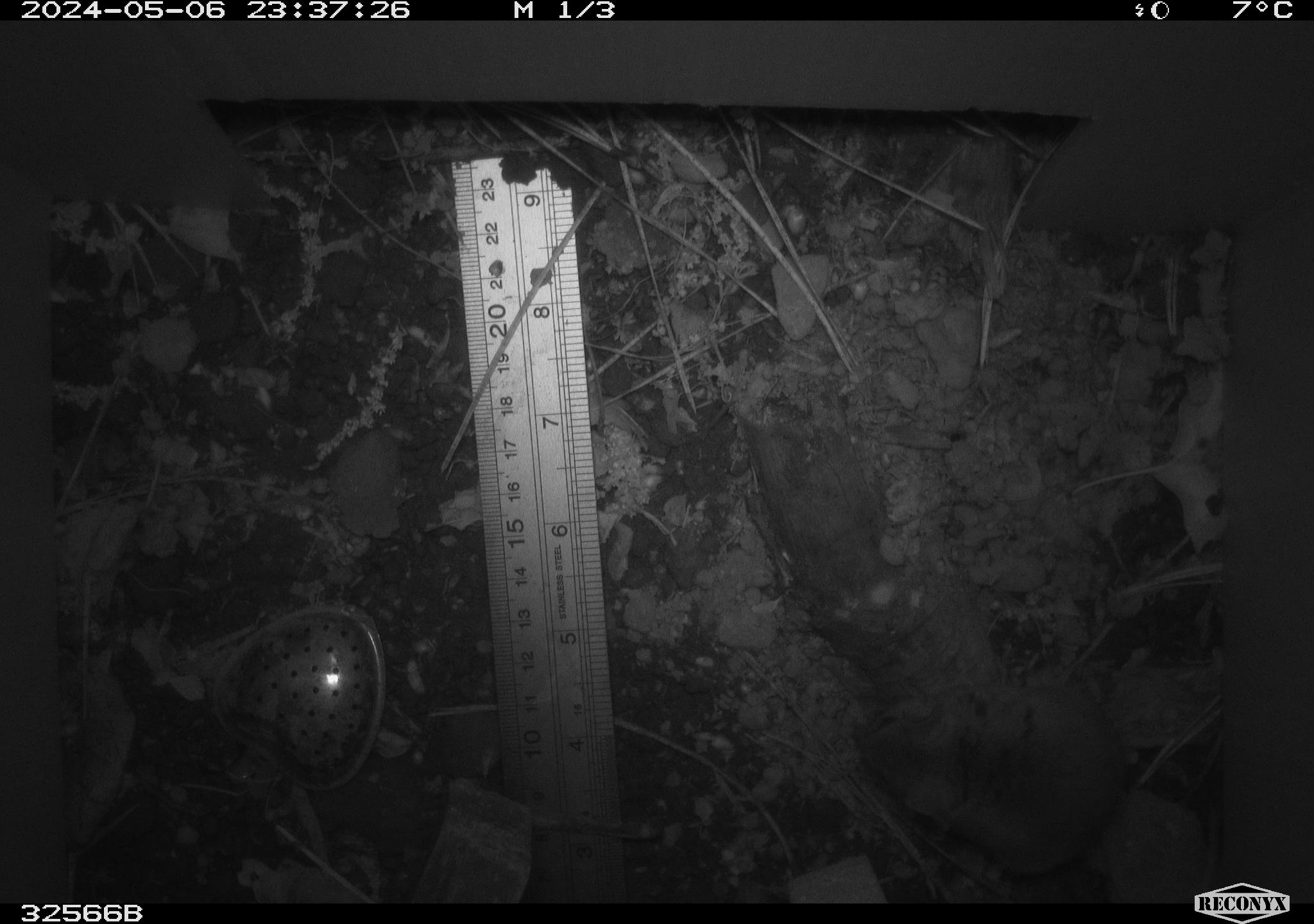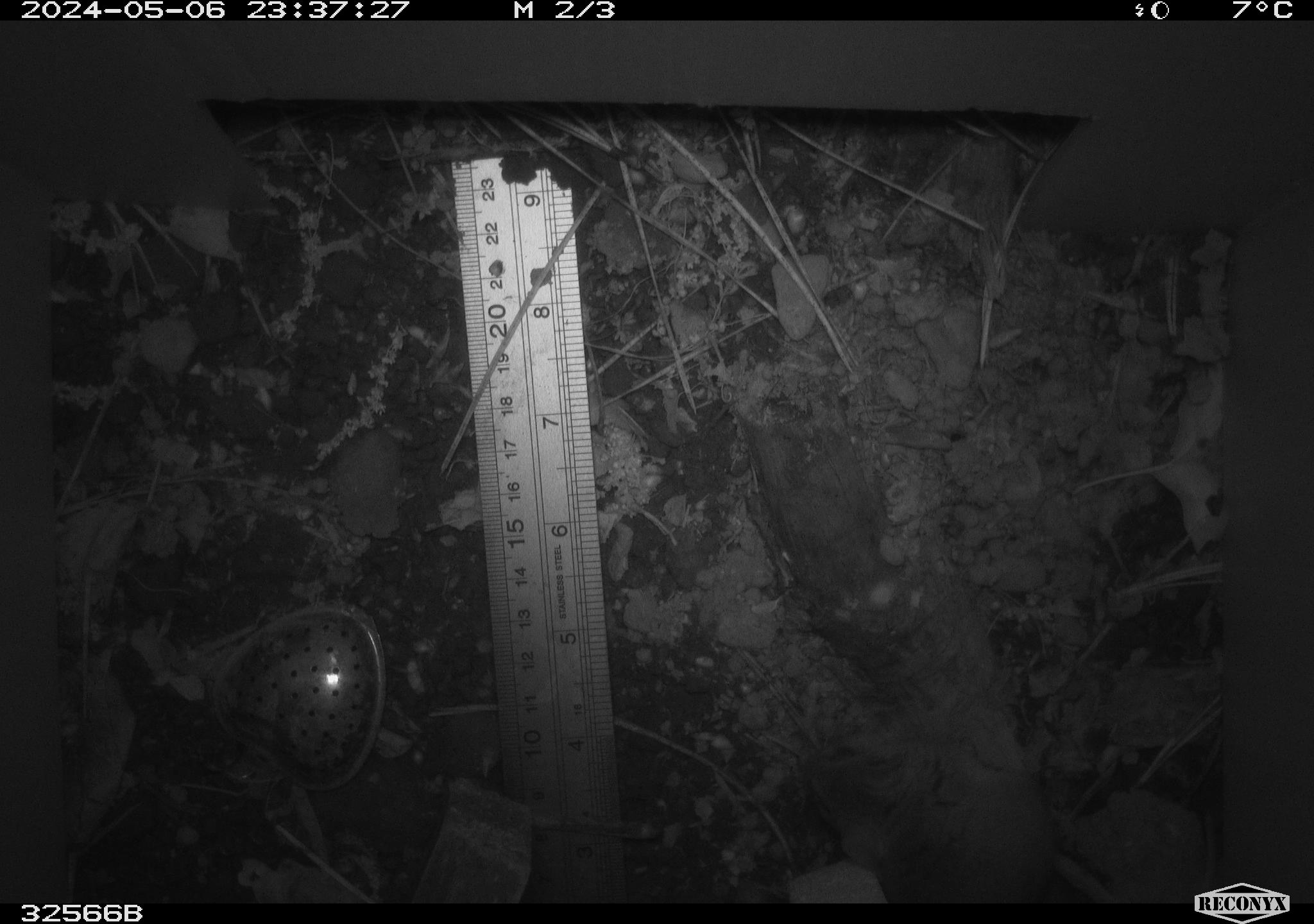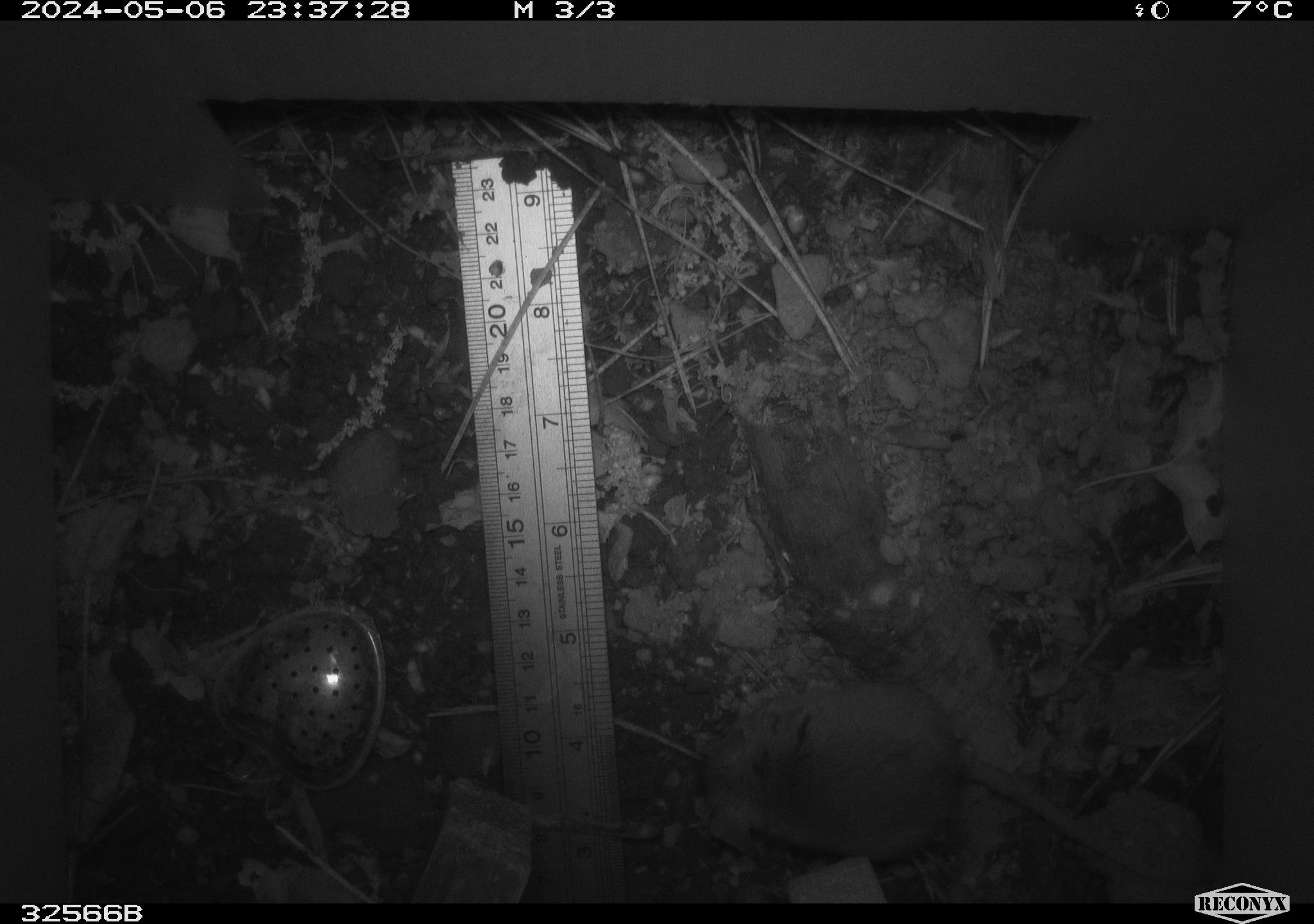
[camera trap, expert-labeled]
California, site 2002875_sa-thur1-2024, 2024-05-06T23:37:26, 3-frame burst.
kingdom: Animalia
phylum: Chordata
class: Mammalia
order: Rodentia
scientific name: Rodentia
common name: mouse species